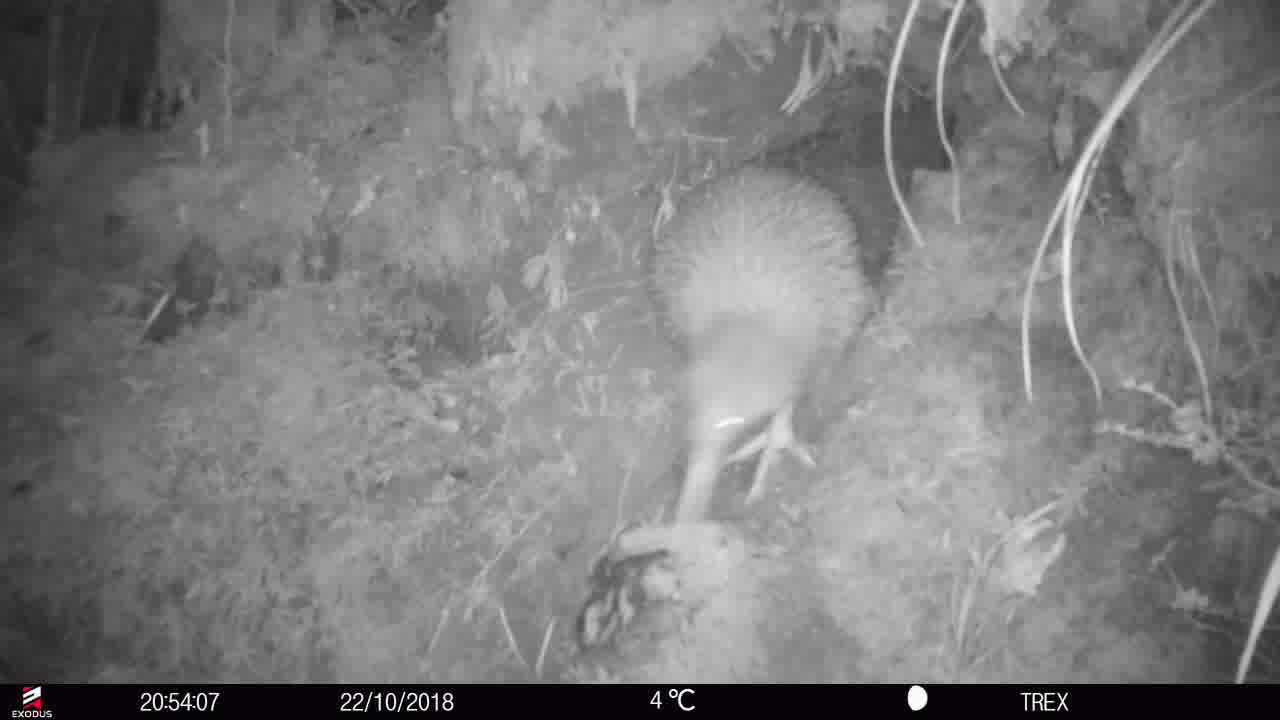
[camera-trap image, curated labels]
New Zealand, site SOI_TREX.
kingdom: Animalia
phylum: Chordata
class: Aves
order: Apterygiformes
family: Apterygidae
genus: Apteryx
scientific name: Apteryx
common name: kiwi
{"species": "kiwi (Apteryx)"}